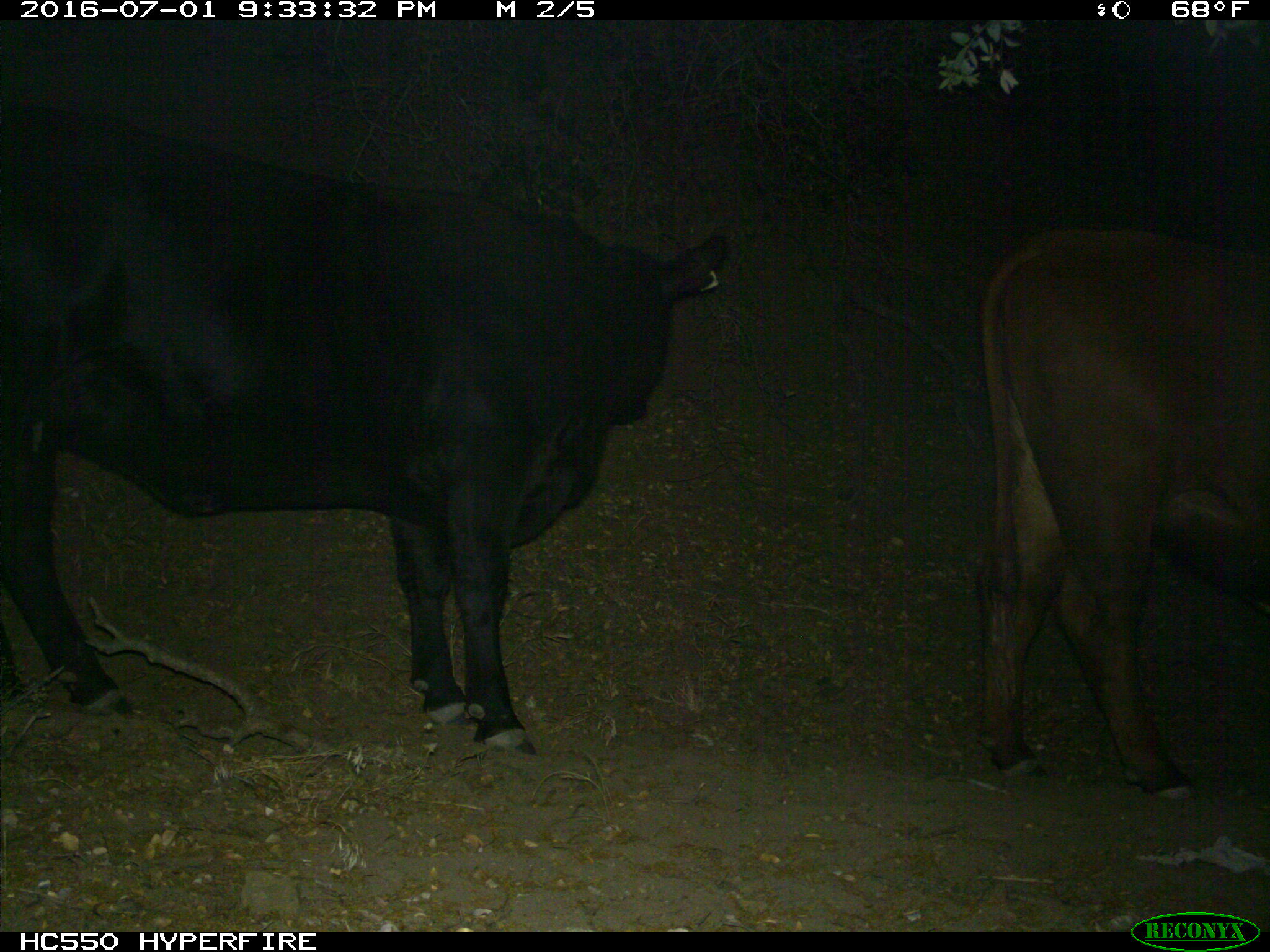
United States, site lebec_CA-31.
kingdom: Animalia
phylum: Chordata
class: Mammalia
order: Artiodactyla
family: Bovidae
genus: Bos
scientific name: Bos taurus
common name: domestic cow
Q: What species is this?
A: Bos taurus (domestic cow).